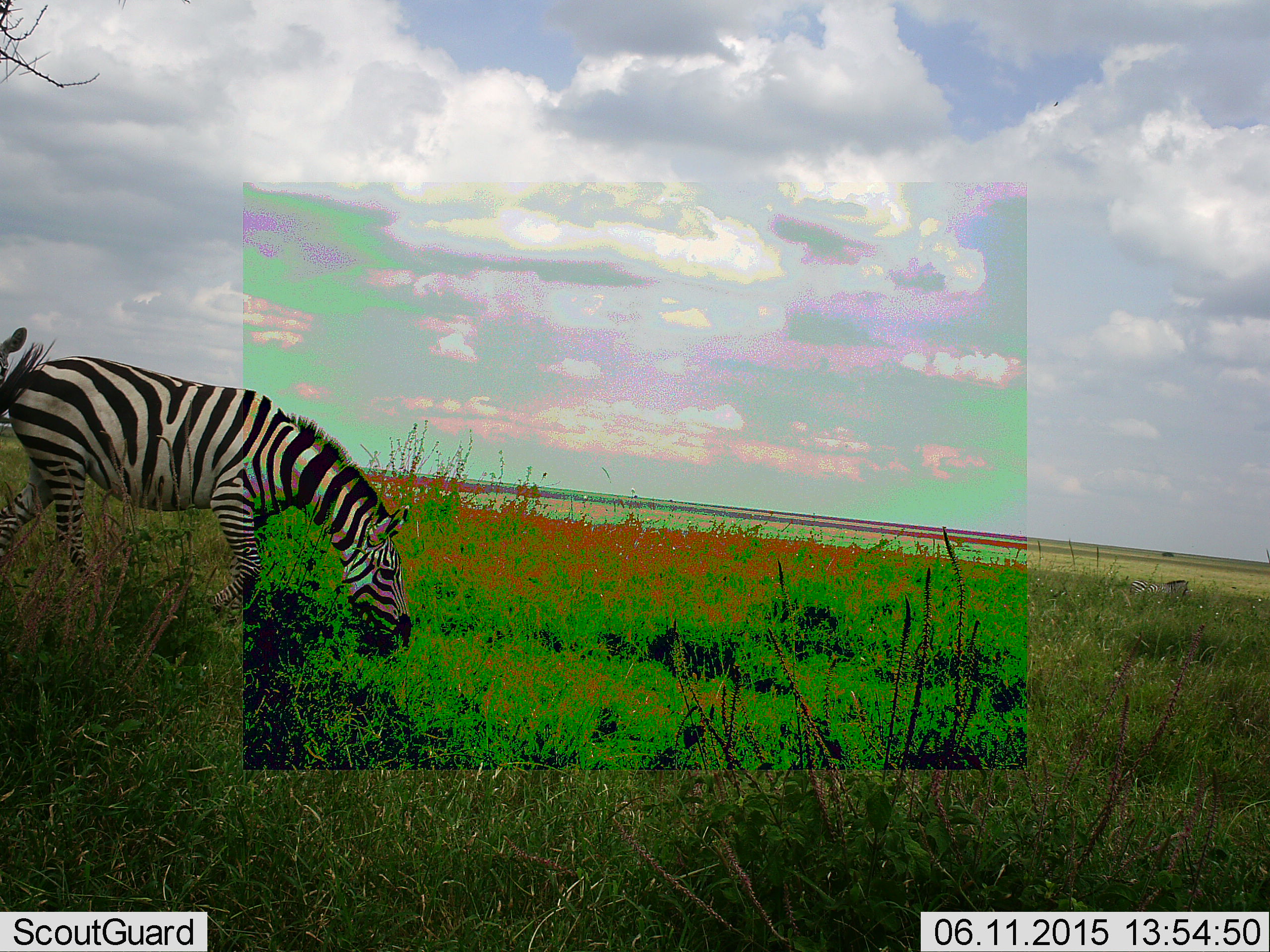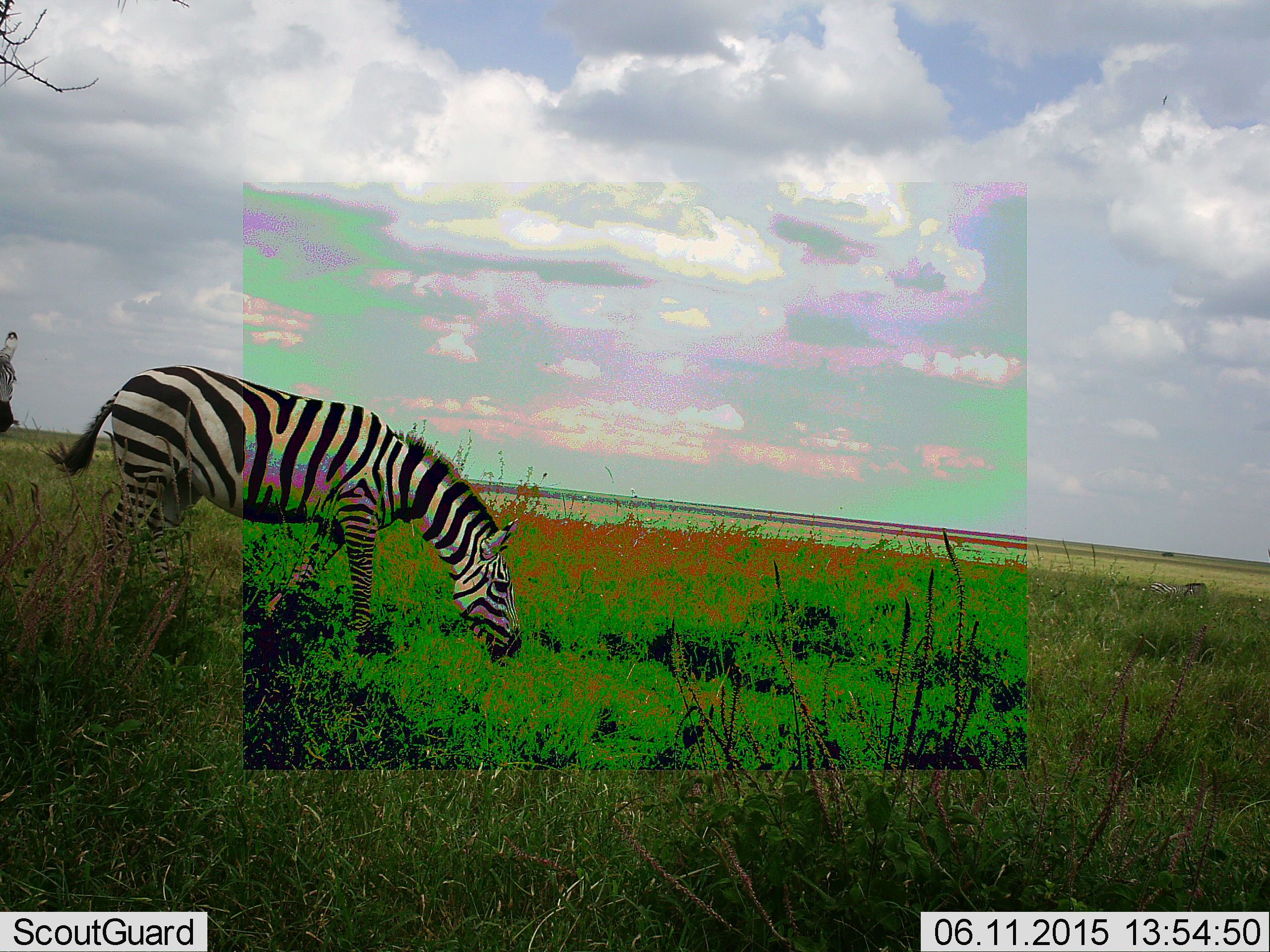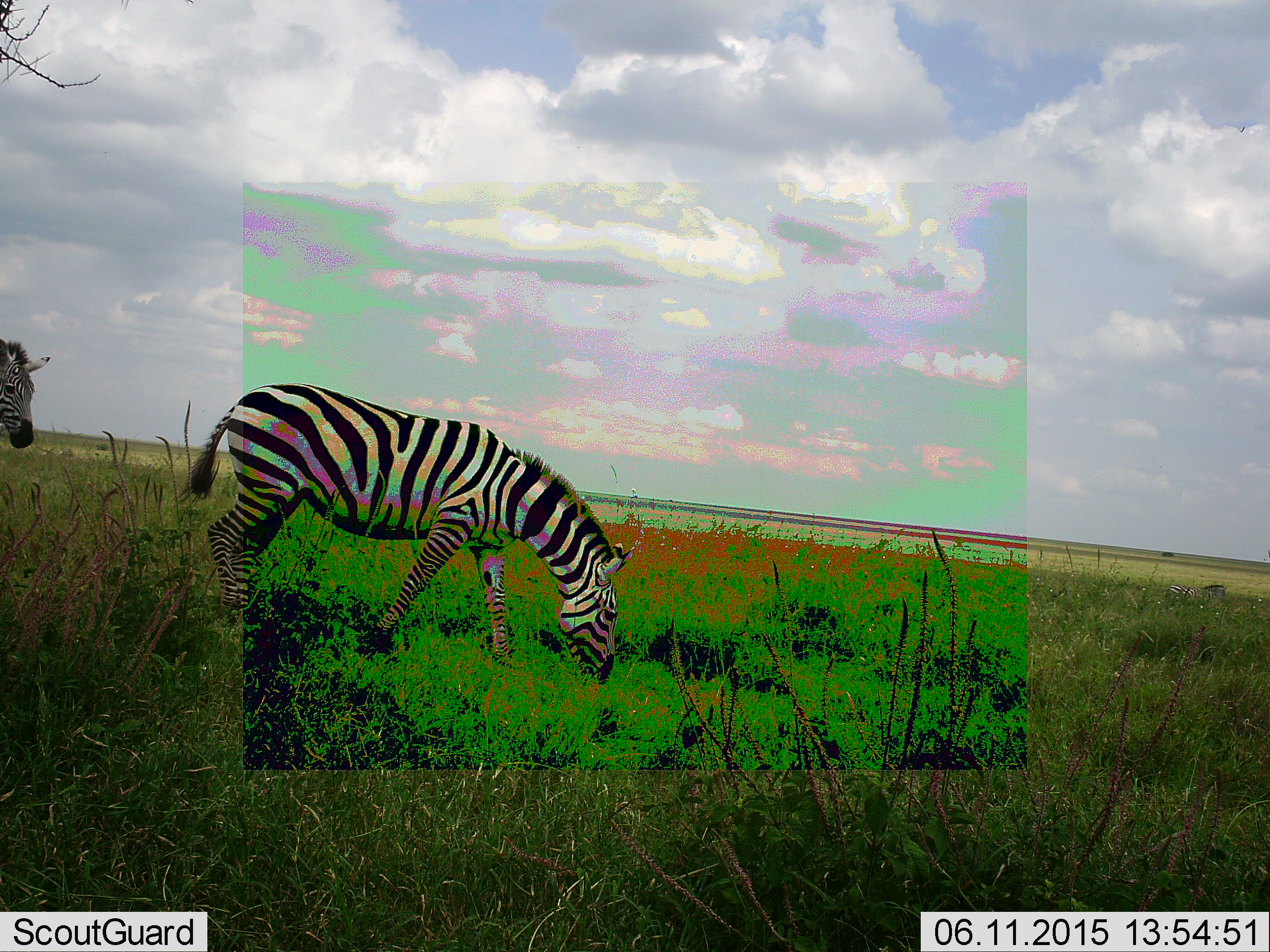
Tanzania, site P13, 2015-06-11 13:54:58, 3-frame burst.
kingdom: Animalia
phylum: Chordata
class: Mammalia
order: Perissodactyla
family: Equidae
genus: Equus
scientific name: Equus quagga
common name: plains zebra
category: zebra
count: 2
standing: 20%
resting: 0%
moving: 50%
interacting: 0%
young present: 0%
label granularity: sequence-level